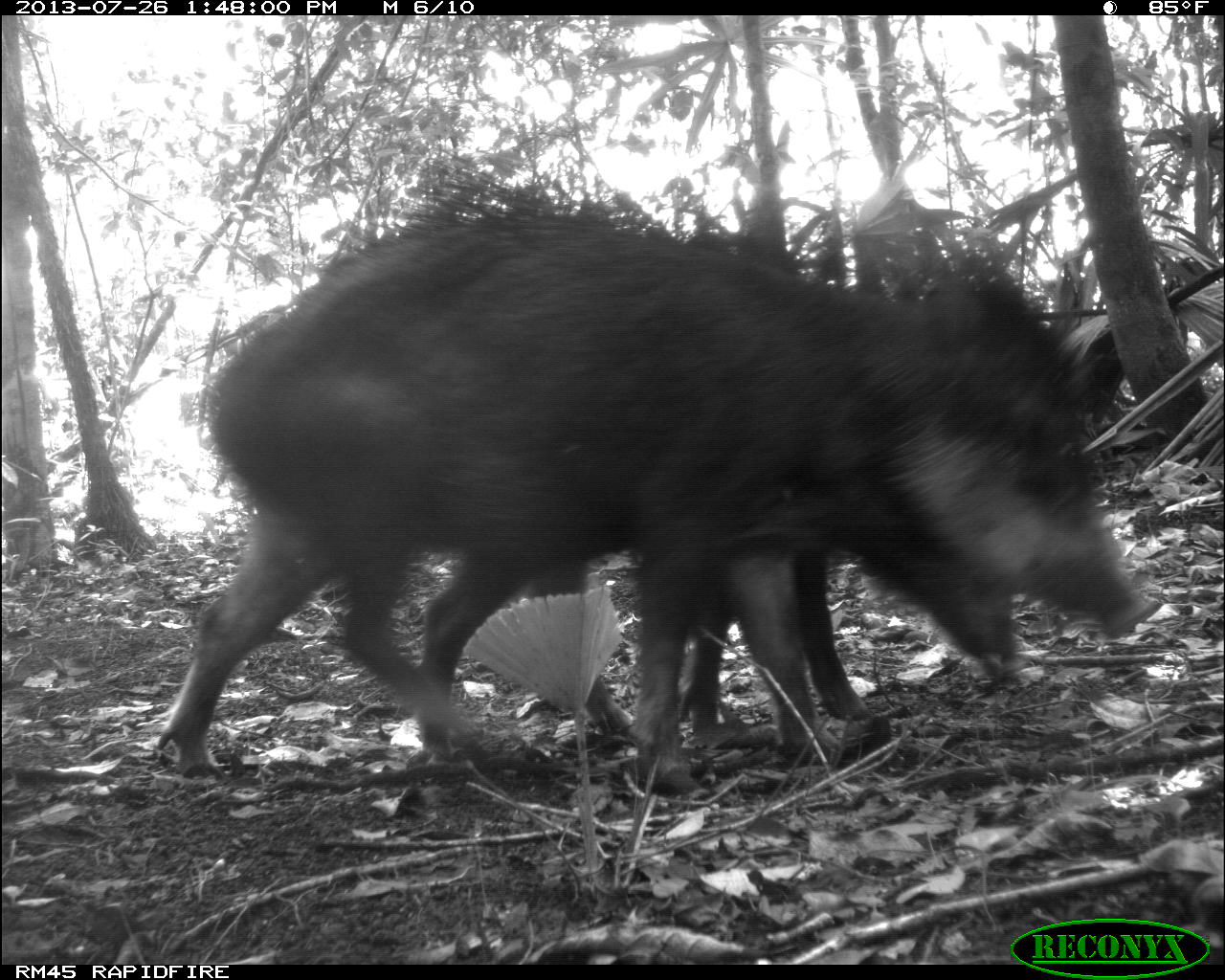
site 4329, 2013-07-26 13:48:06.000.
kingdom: Animalia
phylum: Chordata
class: Mammalia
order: Artiodactyla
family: Tayassuidae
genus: Tayassu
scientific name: Tayassu pecari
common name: white-lipped peccary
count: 2